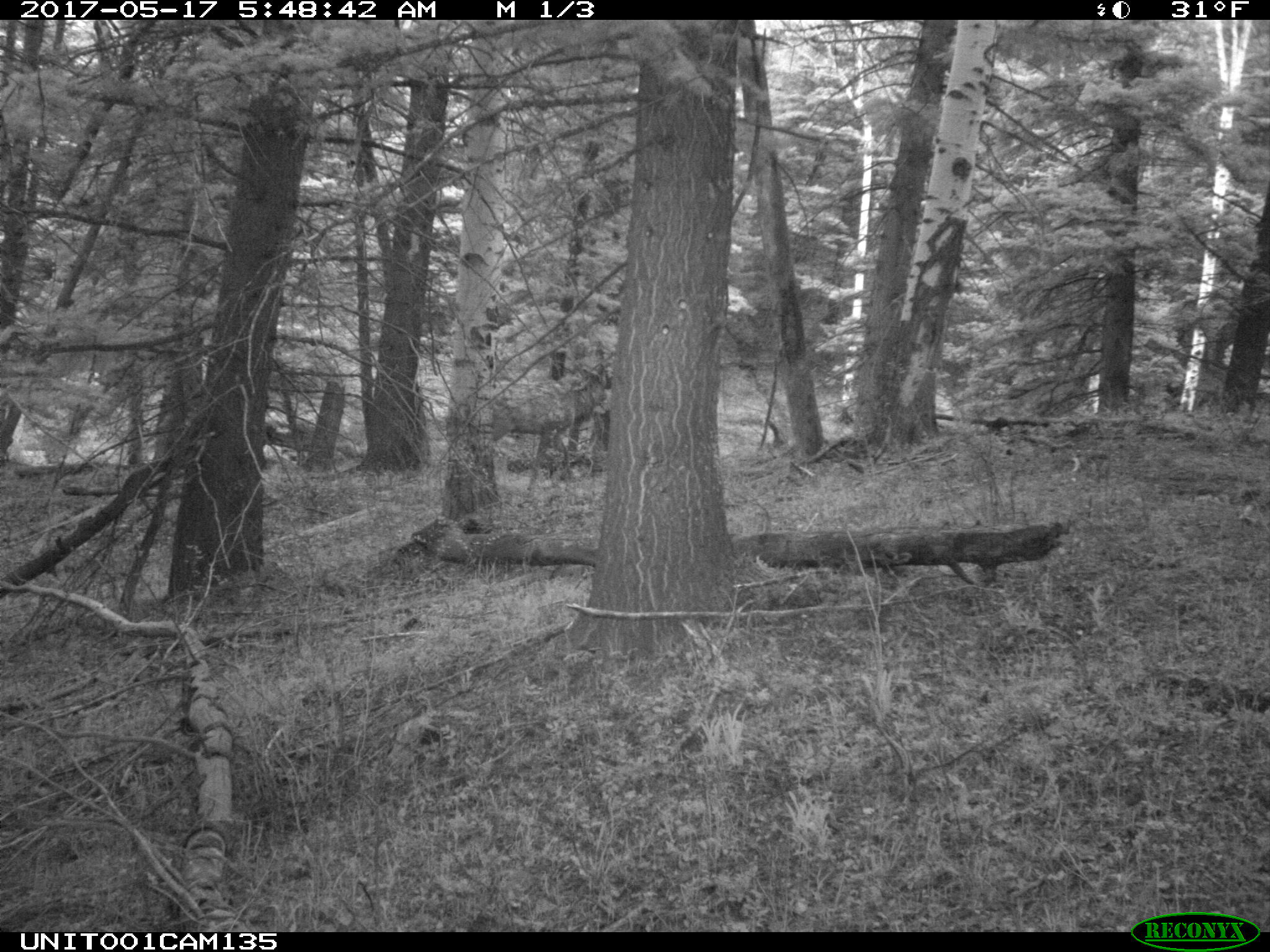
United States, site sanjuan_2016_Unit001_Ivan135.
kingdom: Animalia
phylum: Chordata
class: Mammalia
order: Artiodactyla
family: Cervidae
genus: Cervus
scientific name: Cervus elaphus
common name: red deer